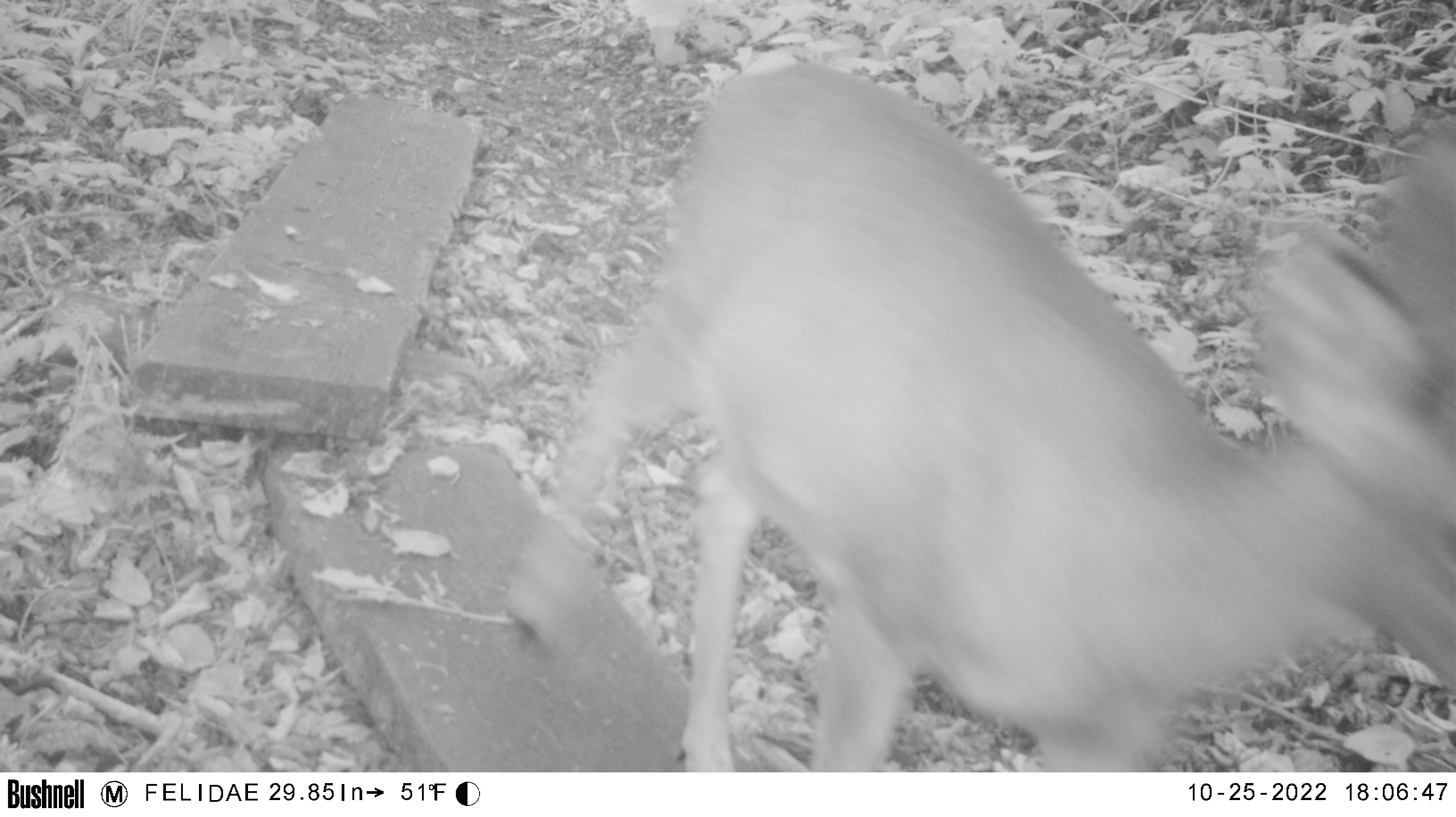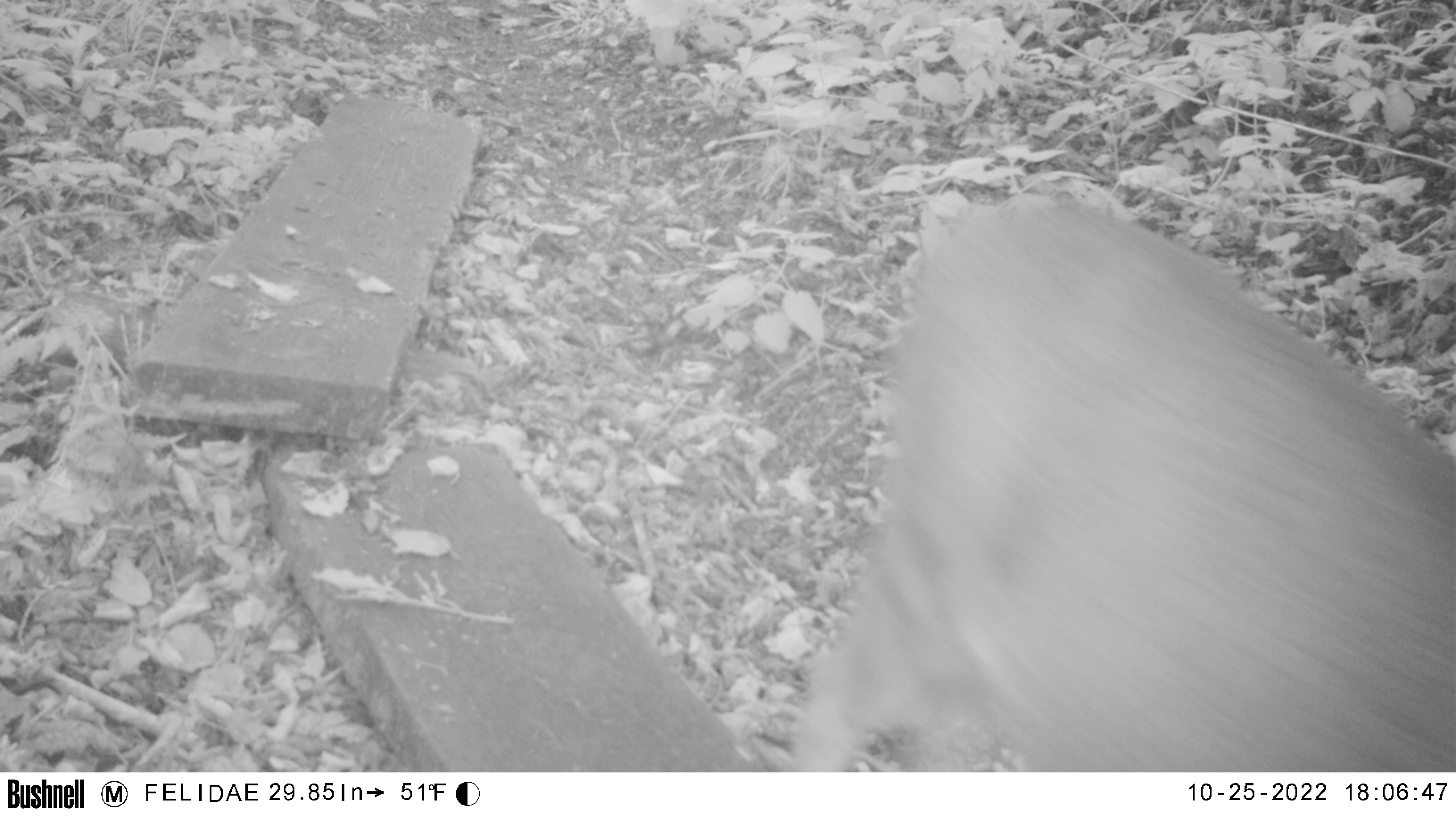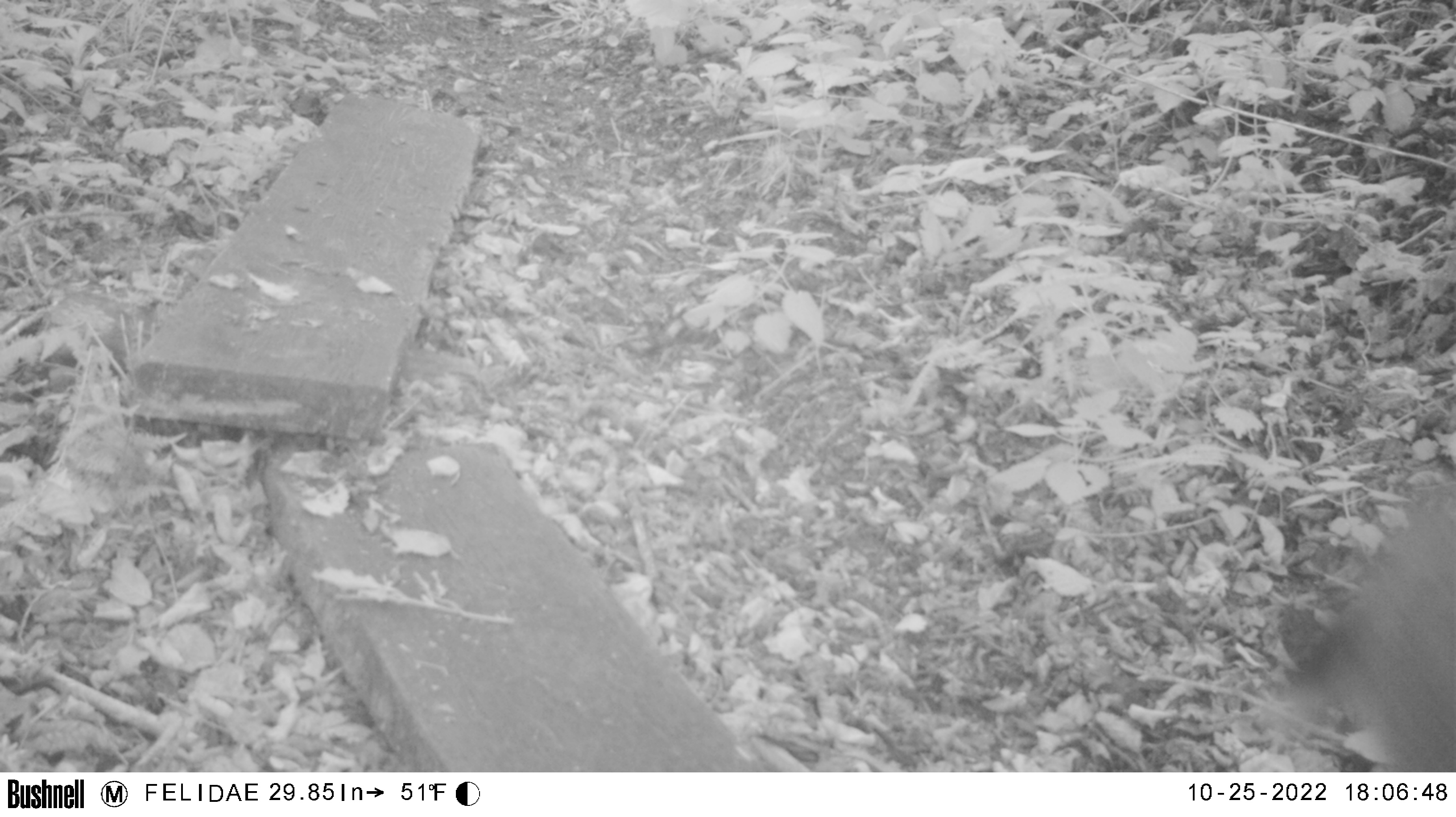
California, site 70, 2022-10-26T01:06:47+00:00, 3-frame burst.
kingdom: Animalia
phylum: Chordata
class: Mammalia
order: Artiodactyla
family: Cervidae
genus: Odocoileus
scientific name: Odocoileus hemionus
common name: mule deer